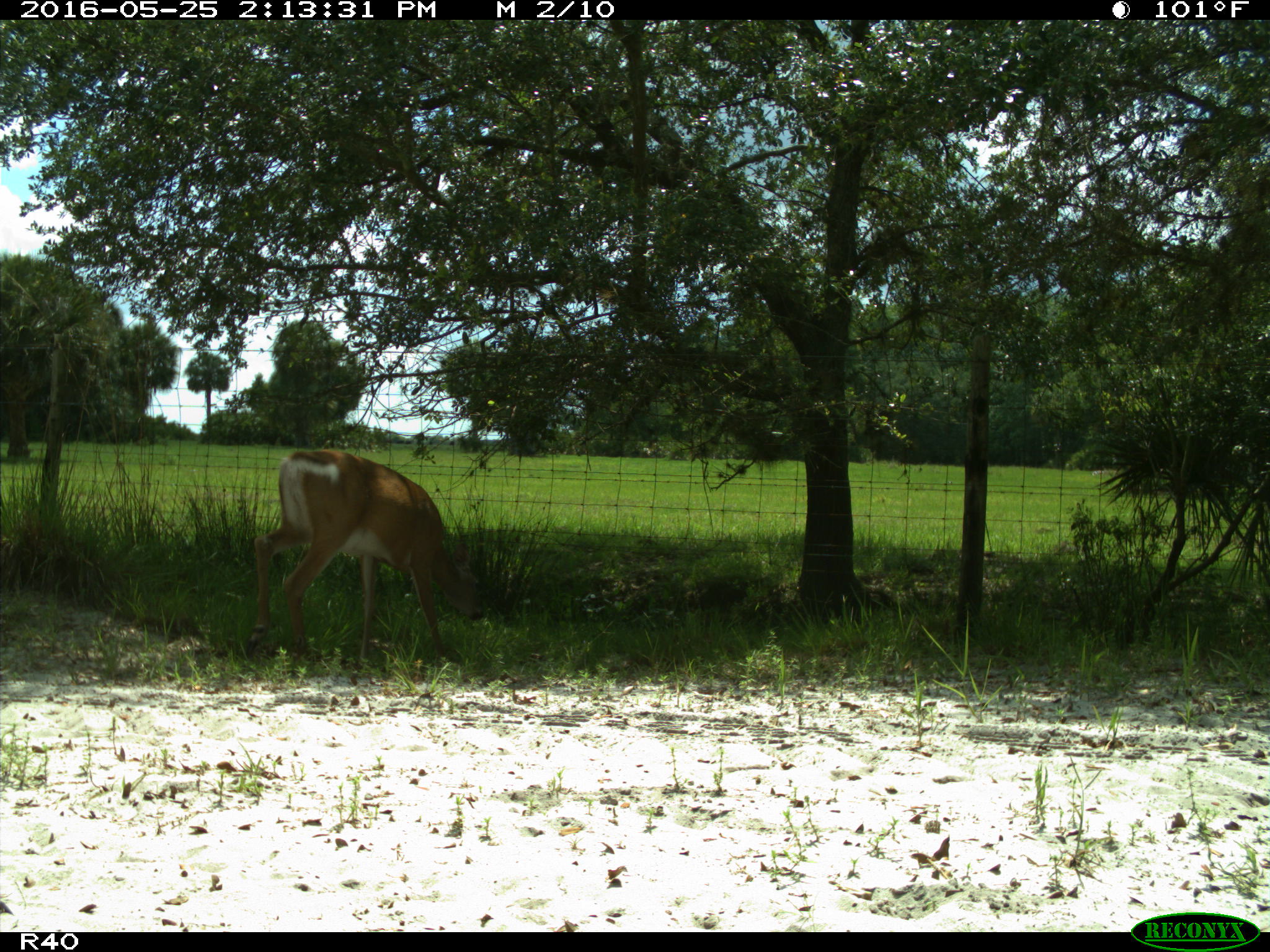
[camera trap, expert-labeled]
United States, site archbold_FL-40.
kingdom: Animalia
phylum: Chordata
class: Mammalia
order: Artiodactyla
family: Cervidae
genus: Odocoileus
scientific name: Odocoileus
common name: deer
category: unidentified deer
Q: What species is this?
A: Unidentified deer (deer) (Odocoileus).